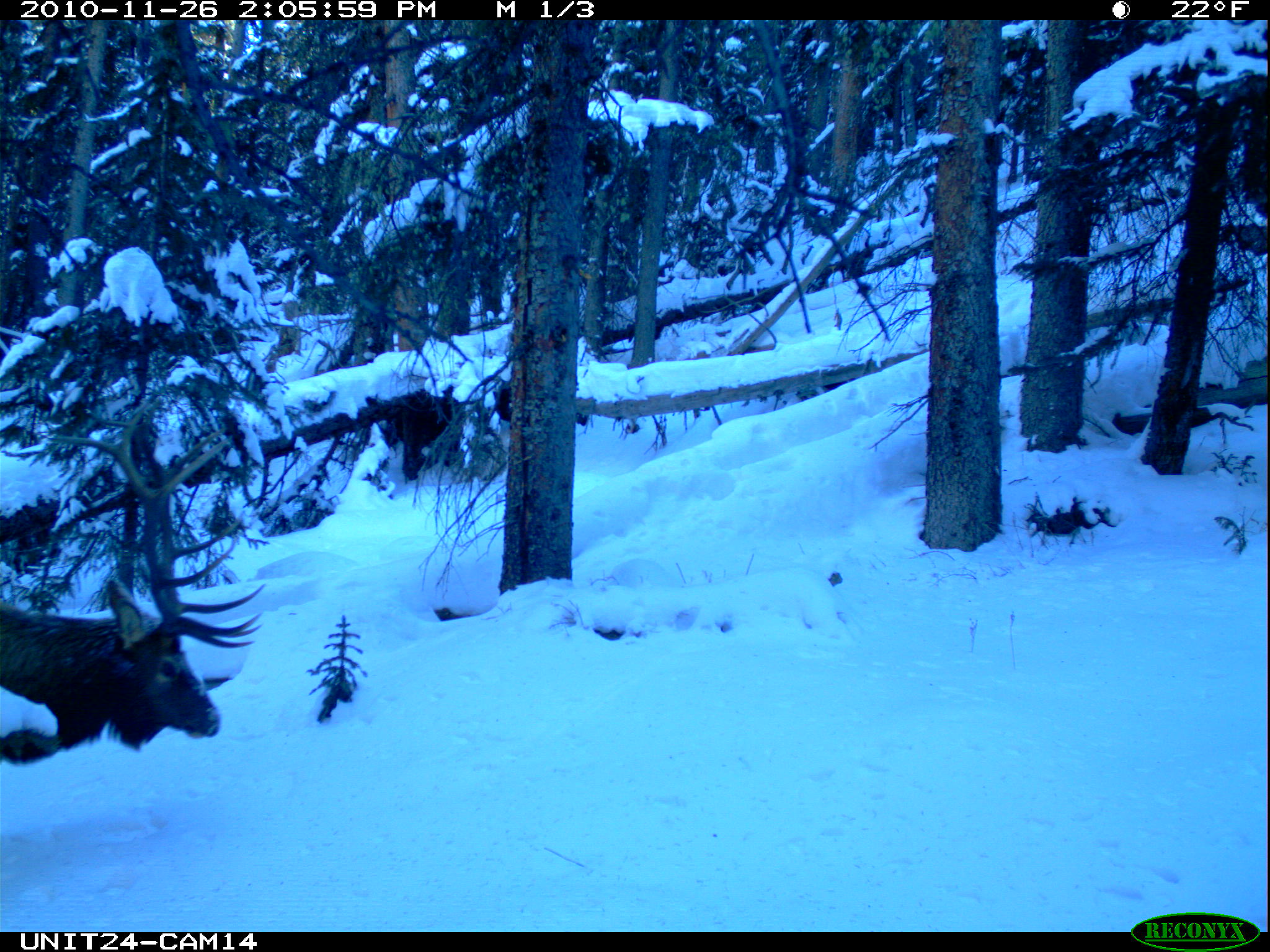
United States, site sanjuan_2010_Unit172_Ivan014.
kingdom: Animalia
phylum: Chordata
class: Mammalia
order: Artiodactyla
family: Cervidae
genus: Cervus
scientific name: Cervus elaphus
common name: red deer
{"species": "Cervus elaphus (red deer)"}